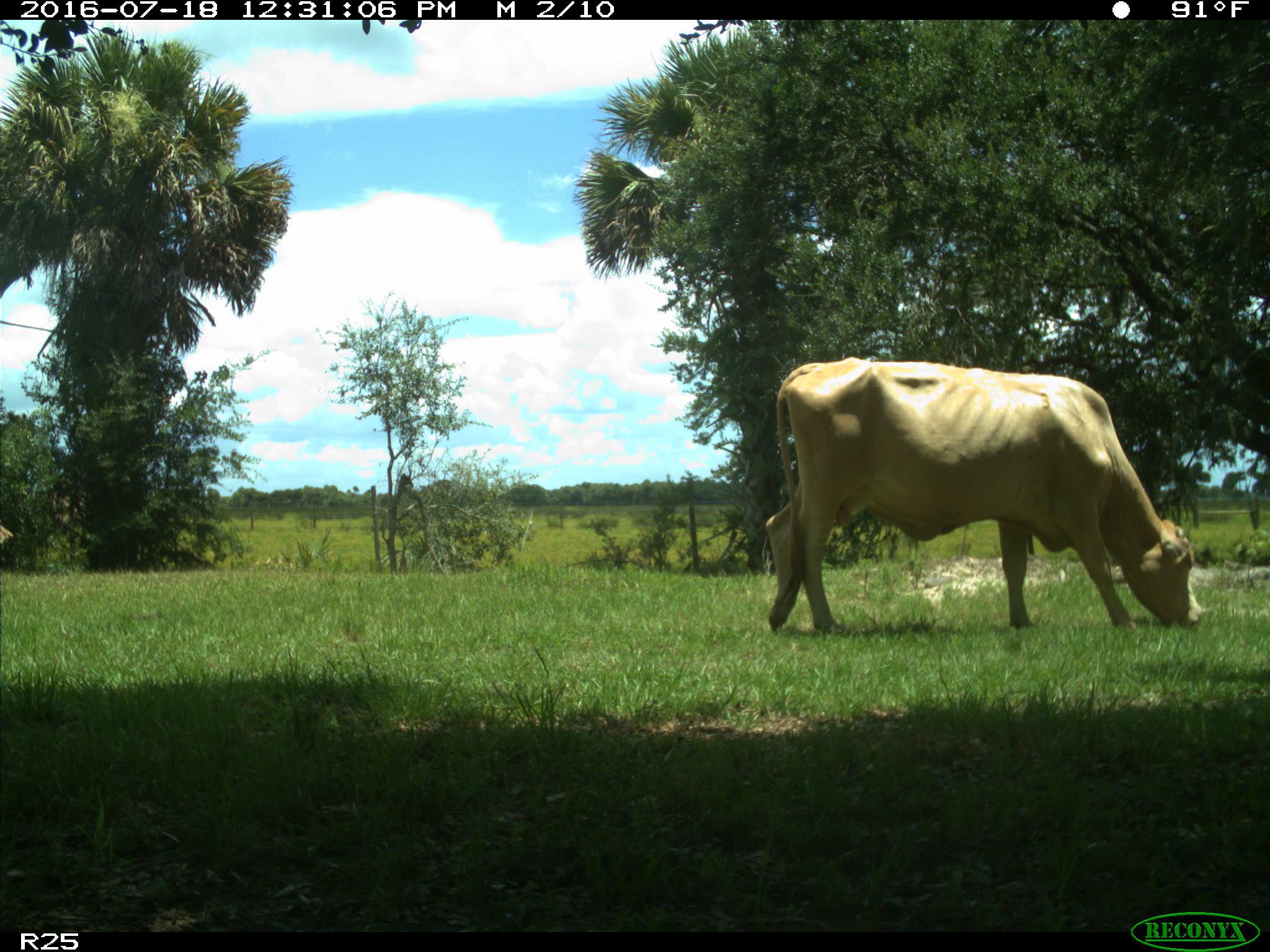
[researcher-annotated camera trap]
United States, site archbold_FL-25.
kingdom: Animalia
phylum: Chordata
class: Mammalia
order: Artiodactyla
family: Bovidae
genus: Bos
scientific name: Bos taurus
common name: domestic cow